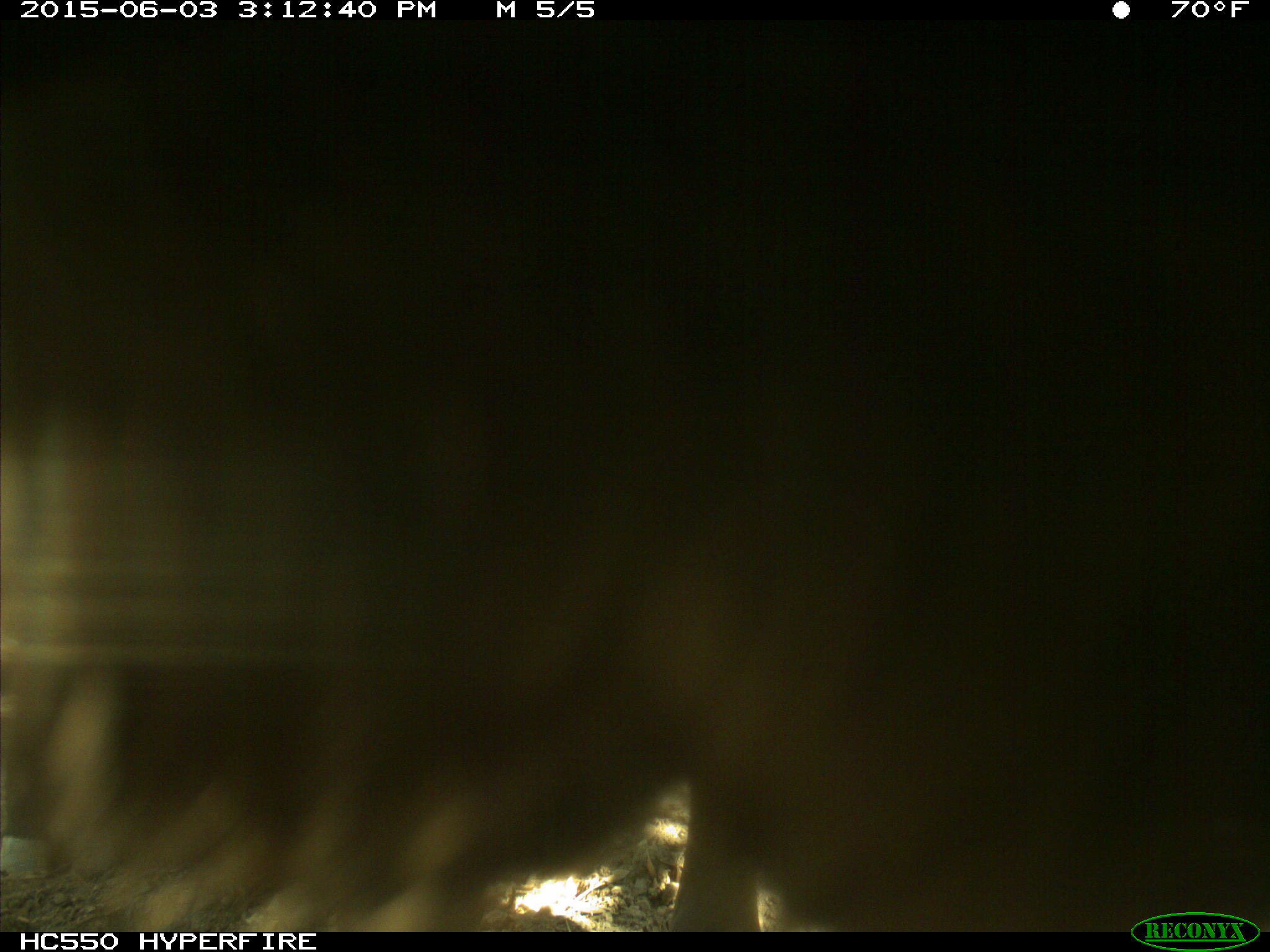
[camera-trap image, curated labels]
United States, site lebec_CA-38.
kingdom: Animalia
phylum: Chordata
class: Mammalia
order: Artiodactyla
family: Bovidae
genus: Bos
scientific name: Bos taurus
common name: domestic cow